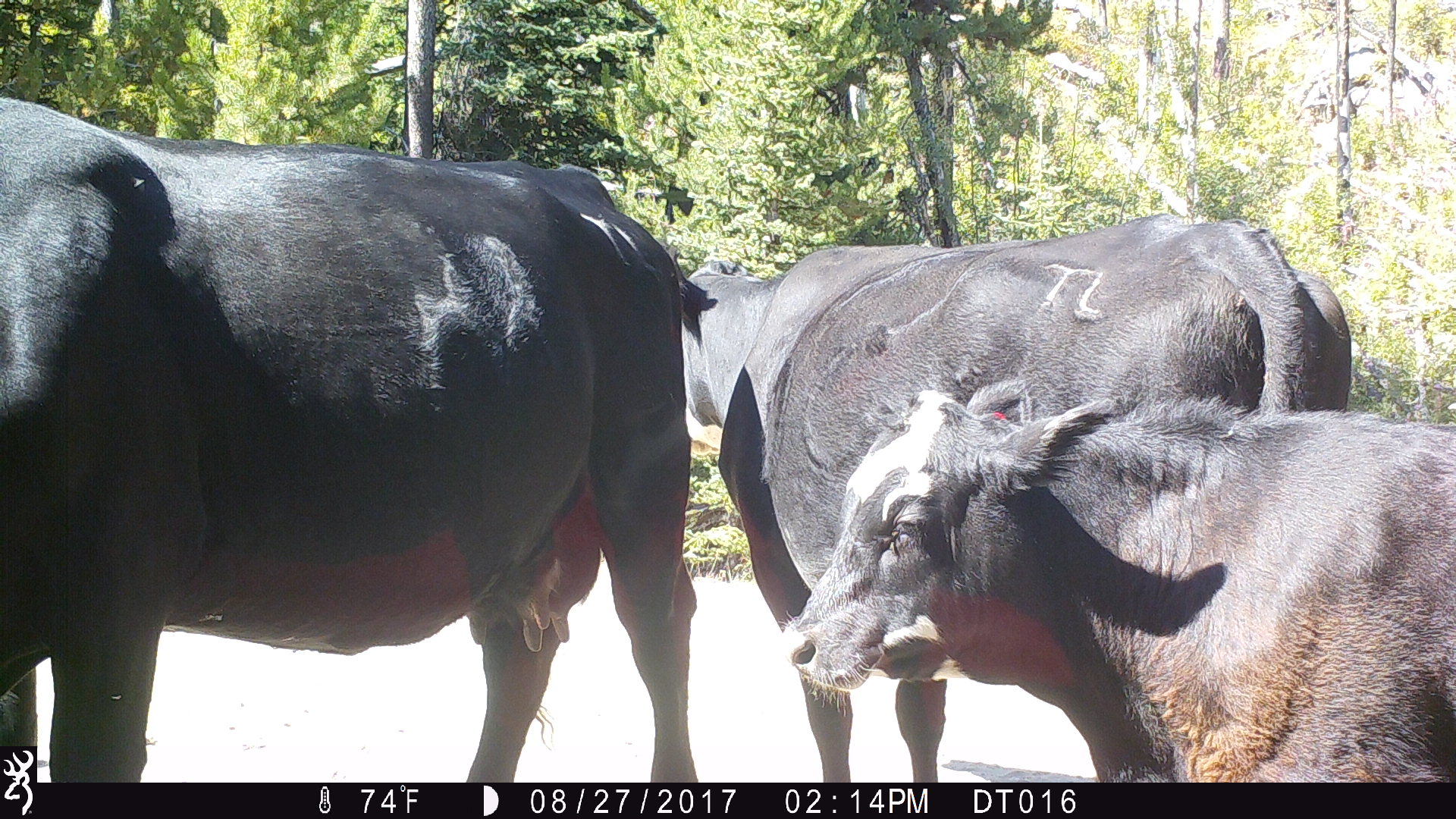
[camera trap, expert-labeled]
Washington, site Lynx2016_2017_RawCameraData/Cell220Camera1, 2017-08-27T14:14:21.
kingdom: Animalia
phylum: Chordata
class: Mammalia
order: Artiodactyla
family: Bovidae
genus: Bos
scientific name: Bos taurus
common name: domestic cattle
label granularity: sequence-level